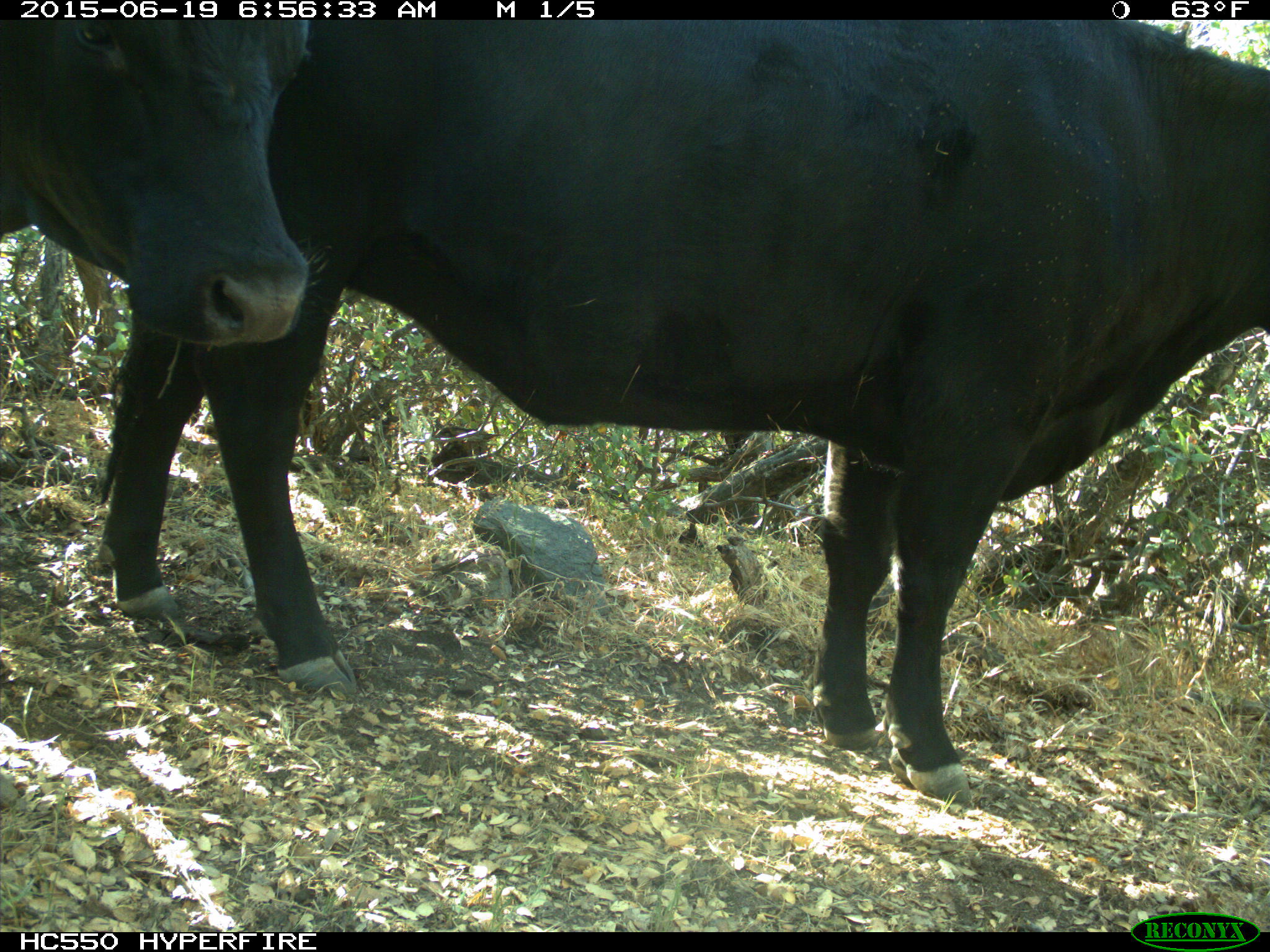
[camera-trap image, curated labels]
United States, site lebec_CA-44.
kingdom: Animalia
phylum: Chordata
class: Mammalia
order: Artiodactyla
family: Bovidae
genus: Bos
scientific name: Bos taurus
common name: domestic cow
Bos taurus (domestic cow).